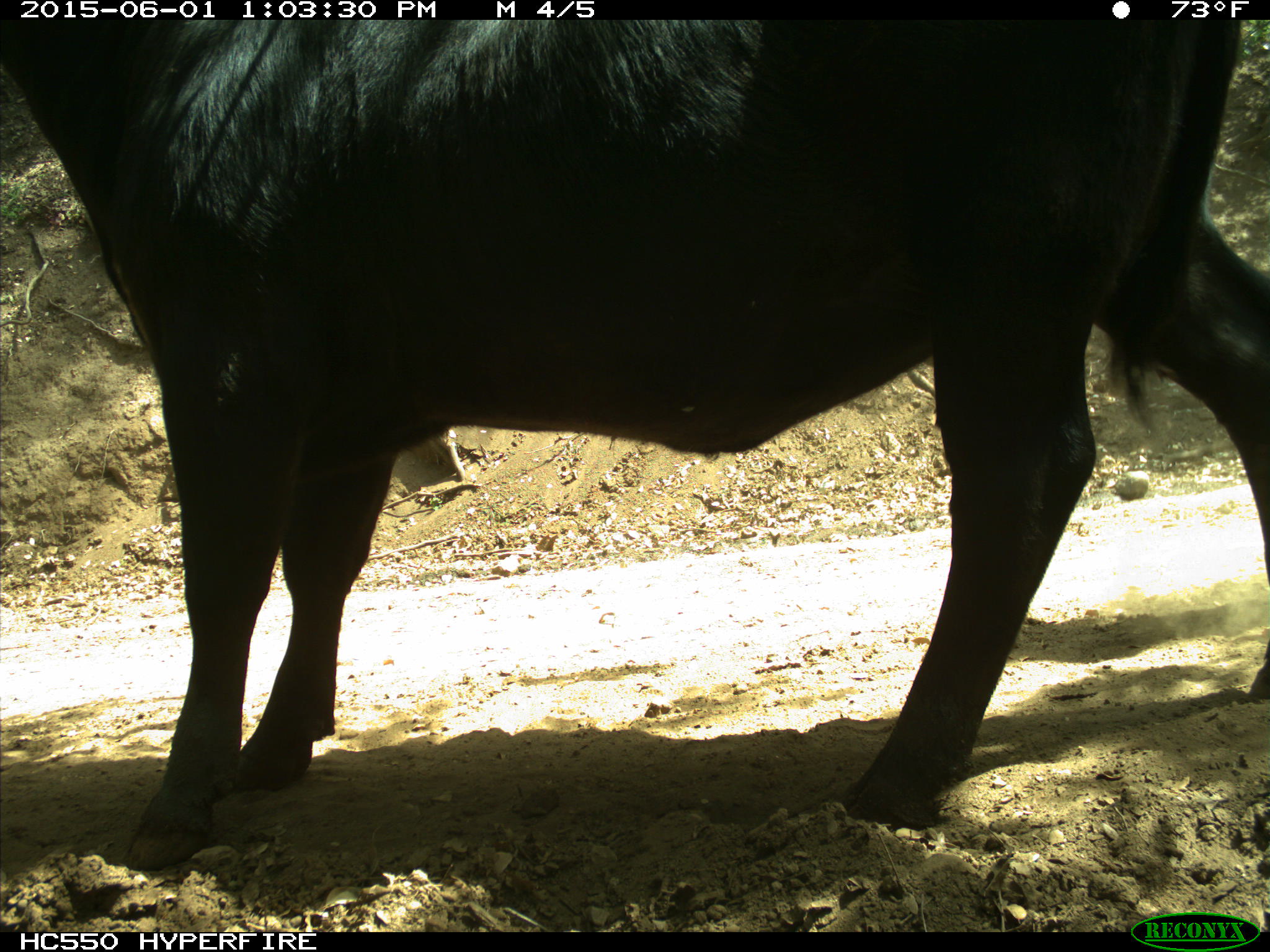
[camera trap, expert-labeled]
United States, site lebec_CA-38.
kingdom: Animalia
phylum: Chordata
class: Mammalia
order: Artiodactyla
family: Bovidae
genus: Bos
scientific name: Bos taurus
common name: domestic cow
Bos taurus (domestic cow).